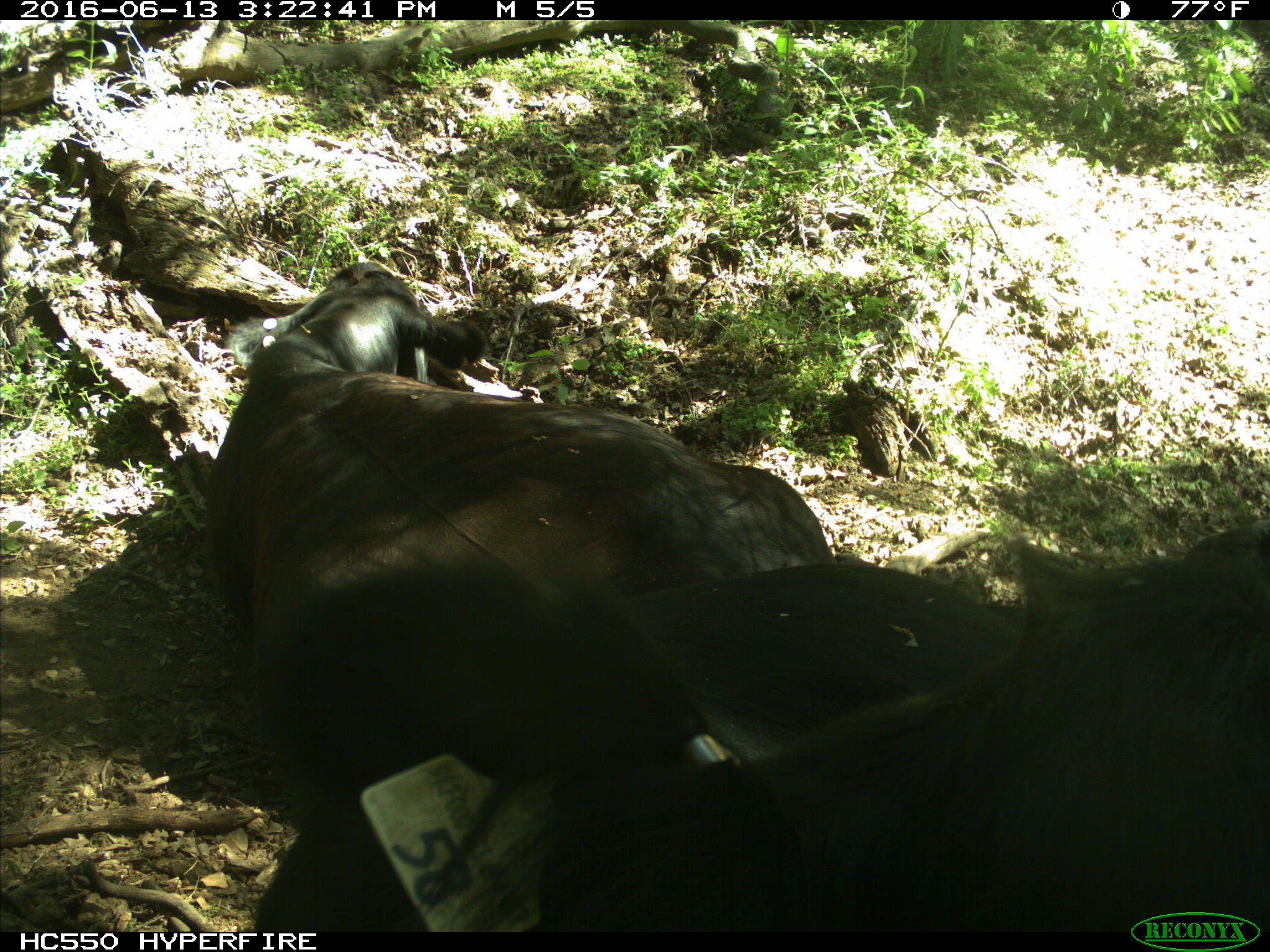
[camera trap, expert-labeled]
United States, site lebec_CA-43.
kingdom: Animalia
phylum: Chordata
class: Mammalia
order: Artiodactyla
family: Bovidae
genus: Bos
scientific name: Bos taurus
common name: domestic cow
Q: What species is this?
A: Bos taurus (domestic cow).